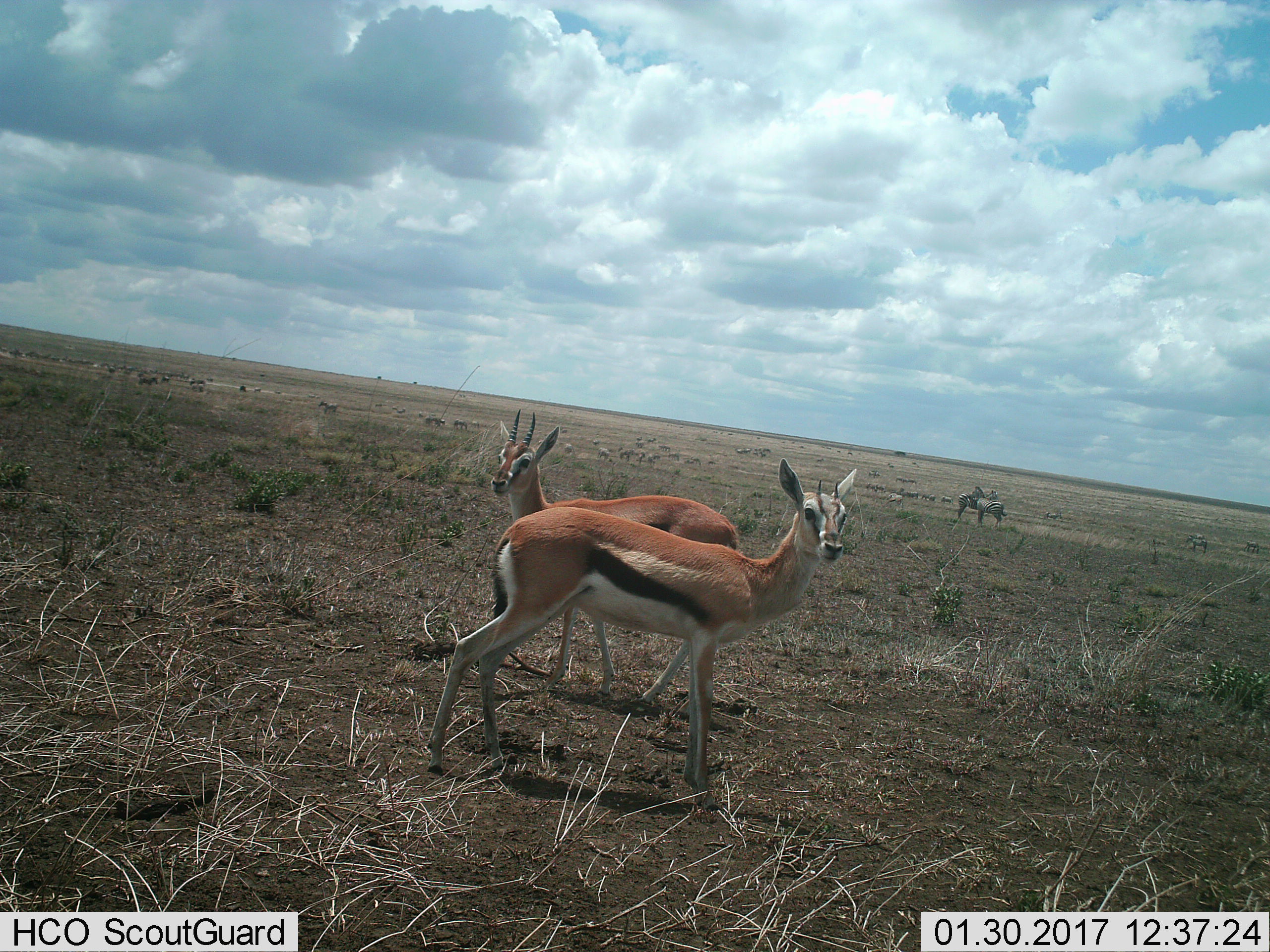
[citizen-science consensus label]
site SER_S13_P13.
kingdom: Animalia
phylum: Chordata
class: Mammalia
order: Artiodactyla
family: Bovidae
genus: Eudorcas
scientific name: Eudorcas thomsonii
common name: thomson's gazelle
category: gazellethomsons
Gazellethomsons (thomson's gazelle) (Eudorcas thomsonii), count 2. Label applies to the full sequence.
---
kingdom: Animalia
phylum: Chordata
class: Mammalia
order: Perissodactyla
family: Equidae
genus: Equus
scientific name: Equus quagga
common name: plains zebra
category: zebraplains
Zebraplains (plains zebra) (Equus quagga), count 11-50. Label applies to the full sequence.